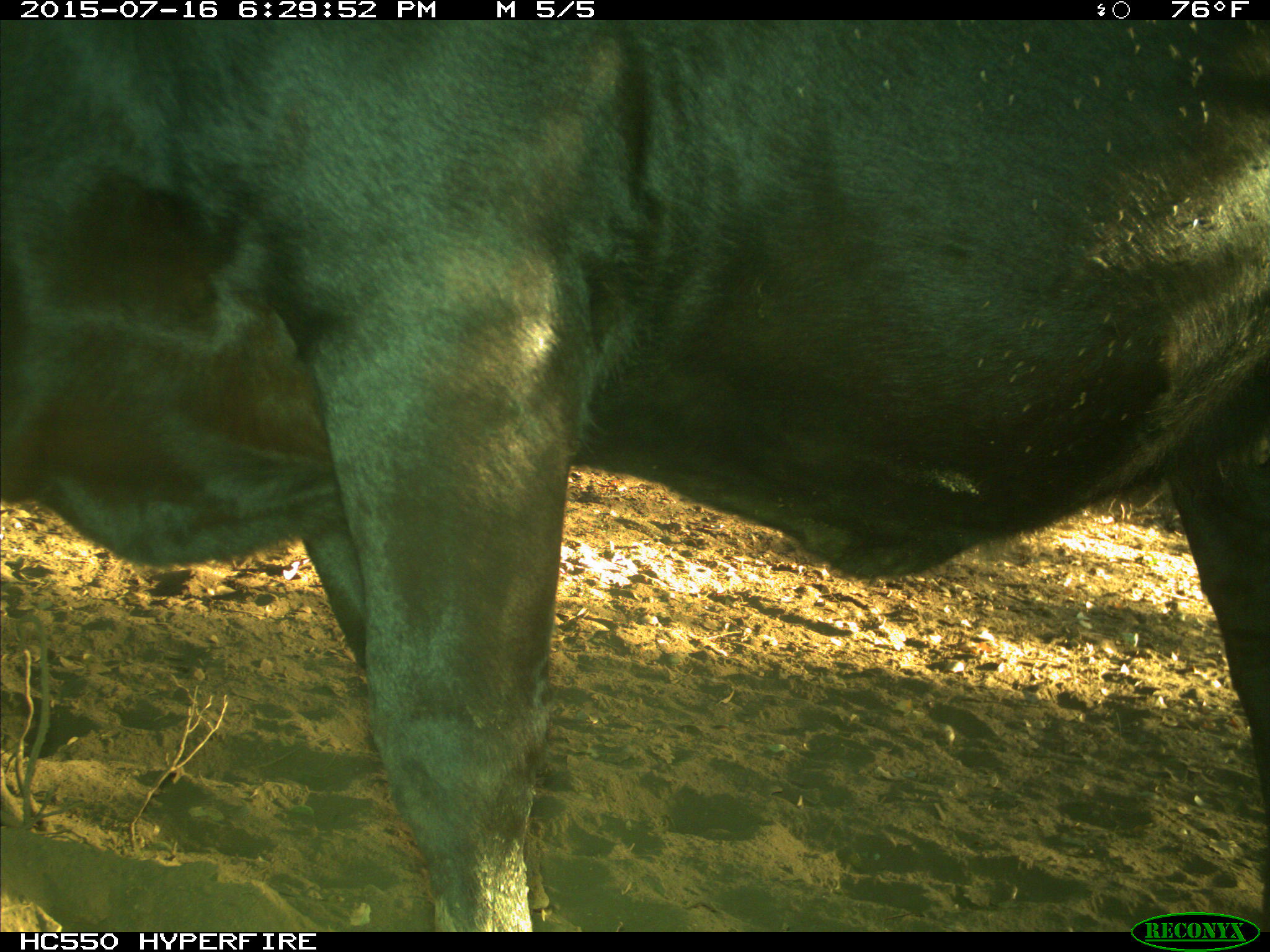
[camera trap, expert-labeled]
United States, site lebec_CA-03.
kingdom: Animalia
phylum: Chordata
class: Mammalia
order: Artiodactyla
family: Bovidae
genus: Bos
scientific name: Bos taurus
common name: domestic cow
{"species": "Bos taurus (domestic cow)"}